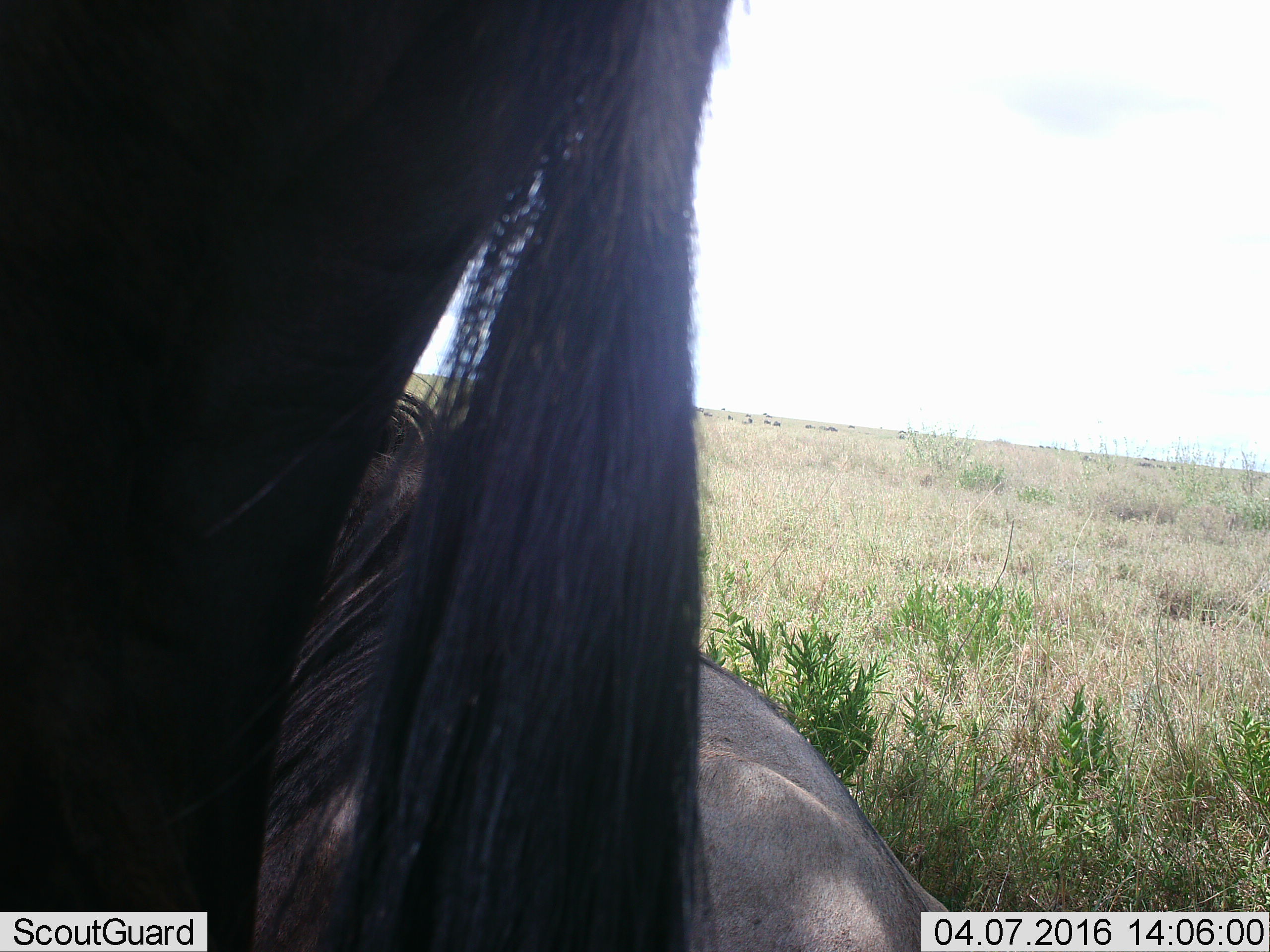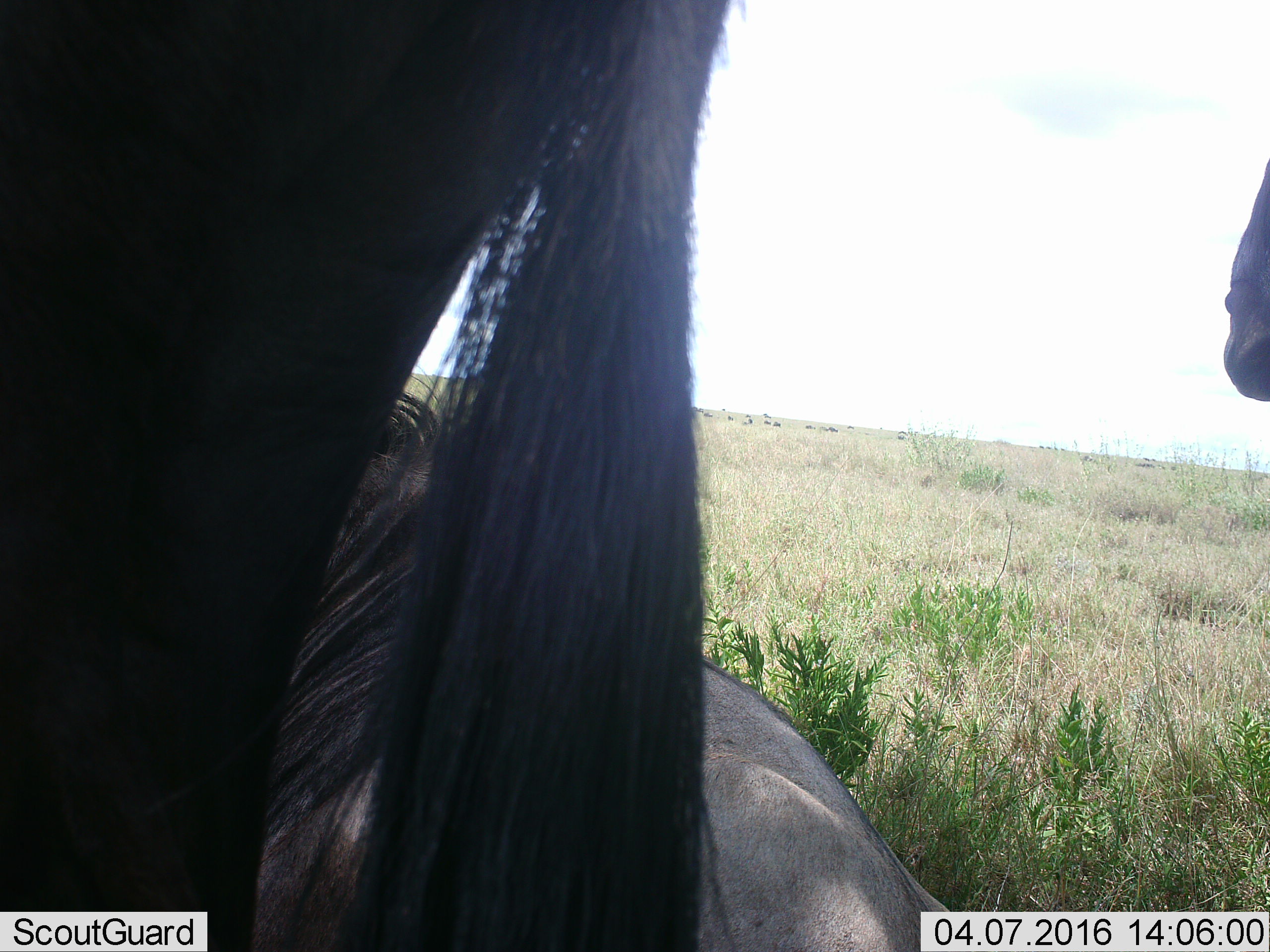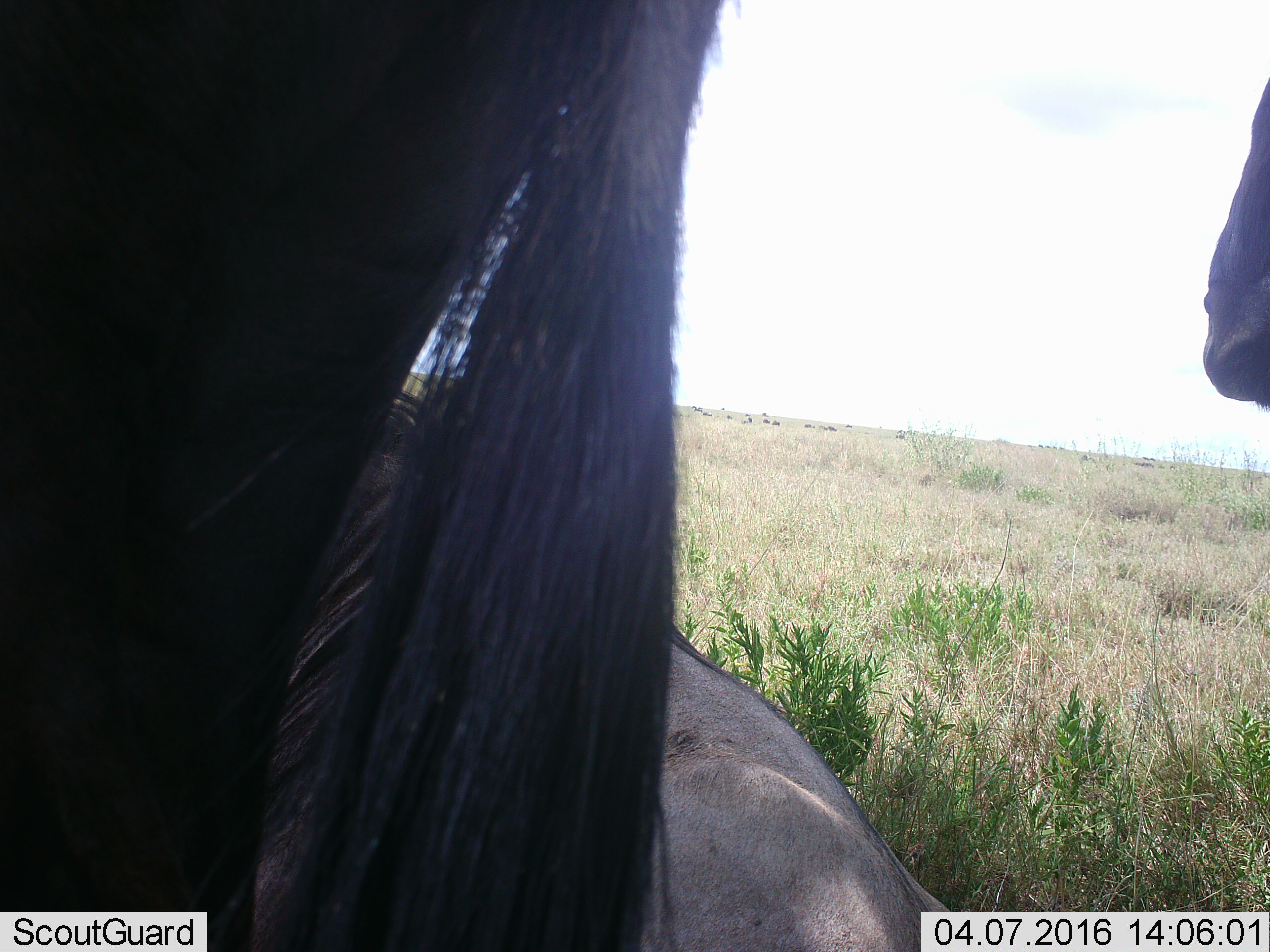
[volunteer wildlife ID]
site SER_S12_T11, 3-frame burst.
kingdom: Animalia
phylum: Chordata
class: Mammalia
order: Artiodactyla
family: Bovidae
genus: Connochaetes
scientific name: Connochaetes taurinus taurinus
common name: blue wildebeest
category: wildebeestblue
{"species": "wildebeestblue (blue wildebeest) (Connochaetes taurinus taurinus)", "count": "3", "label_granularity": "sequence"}